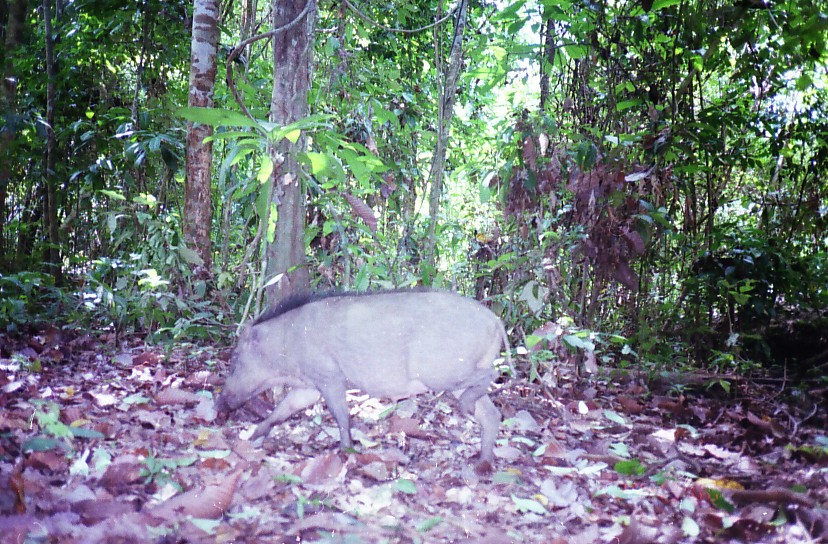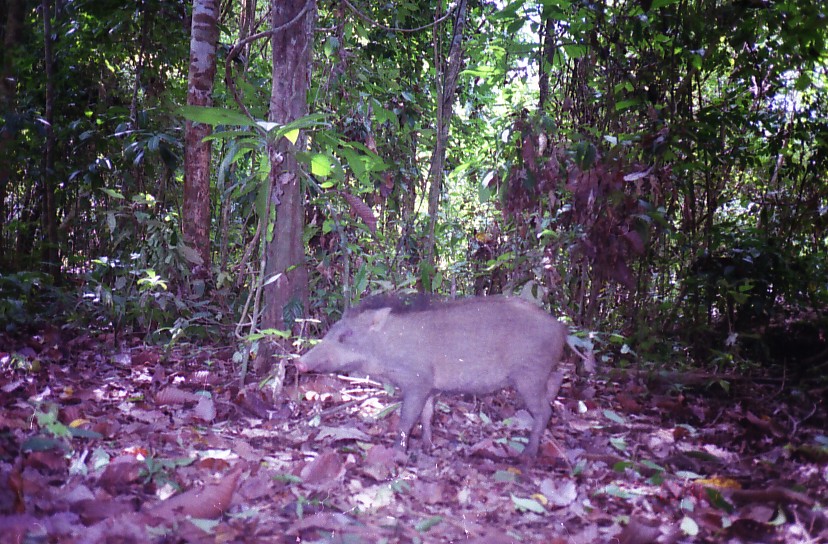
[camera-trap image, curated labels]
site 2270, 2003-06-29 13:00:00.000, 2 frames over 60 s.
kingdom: Animalia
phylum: Chordata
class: Mammalia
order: Artiodactyla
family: Suidae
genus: Sus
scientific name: Sus scrofa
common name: wild boar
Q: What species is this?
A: Sus scrofa (wild boar).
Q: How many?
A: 1.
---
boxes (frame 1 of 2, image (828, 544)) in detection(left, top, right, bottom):
sus scrofa: detection(210, 284, 518, 472)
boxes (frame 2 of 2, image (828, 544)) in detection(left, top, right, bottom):
sus scrofa: detection(291, 289, 600, 469)